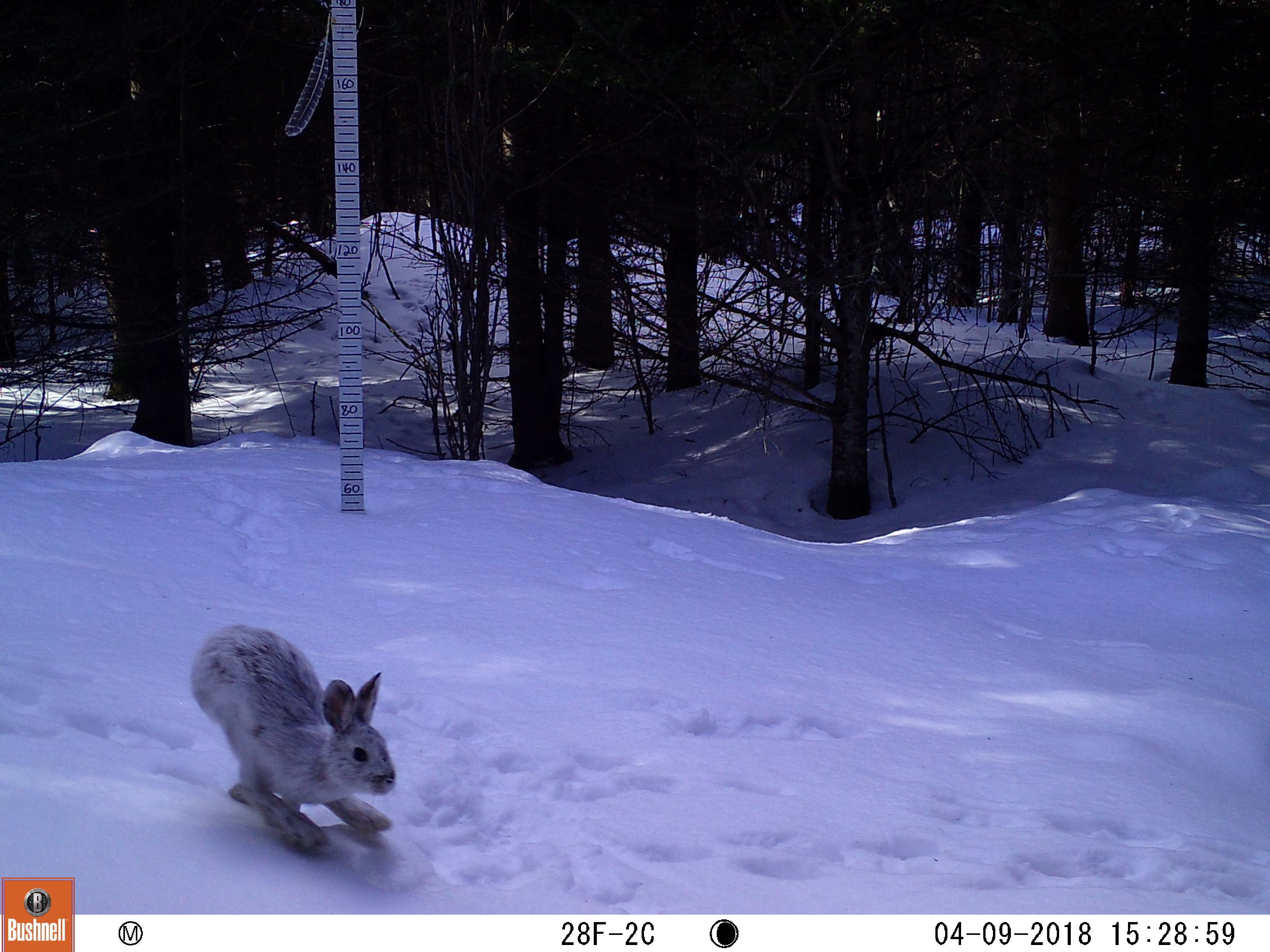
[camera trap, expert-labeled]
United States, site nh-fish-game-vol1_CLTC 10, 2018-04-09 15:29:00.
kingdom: Animalia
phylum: Chordata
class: Mammalia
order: Lagomorpha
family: Leporidae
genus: Lepus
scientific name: Lepus americanus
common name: snowshoe hare